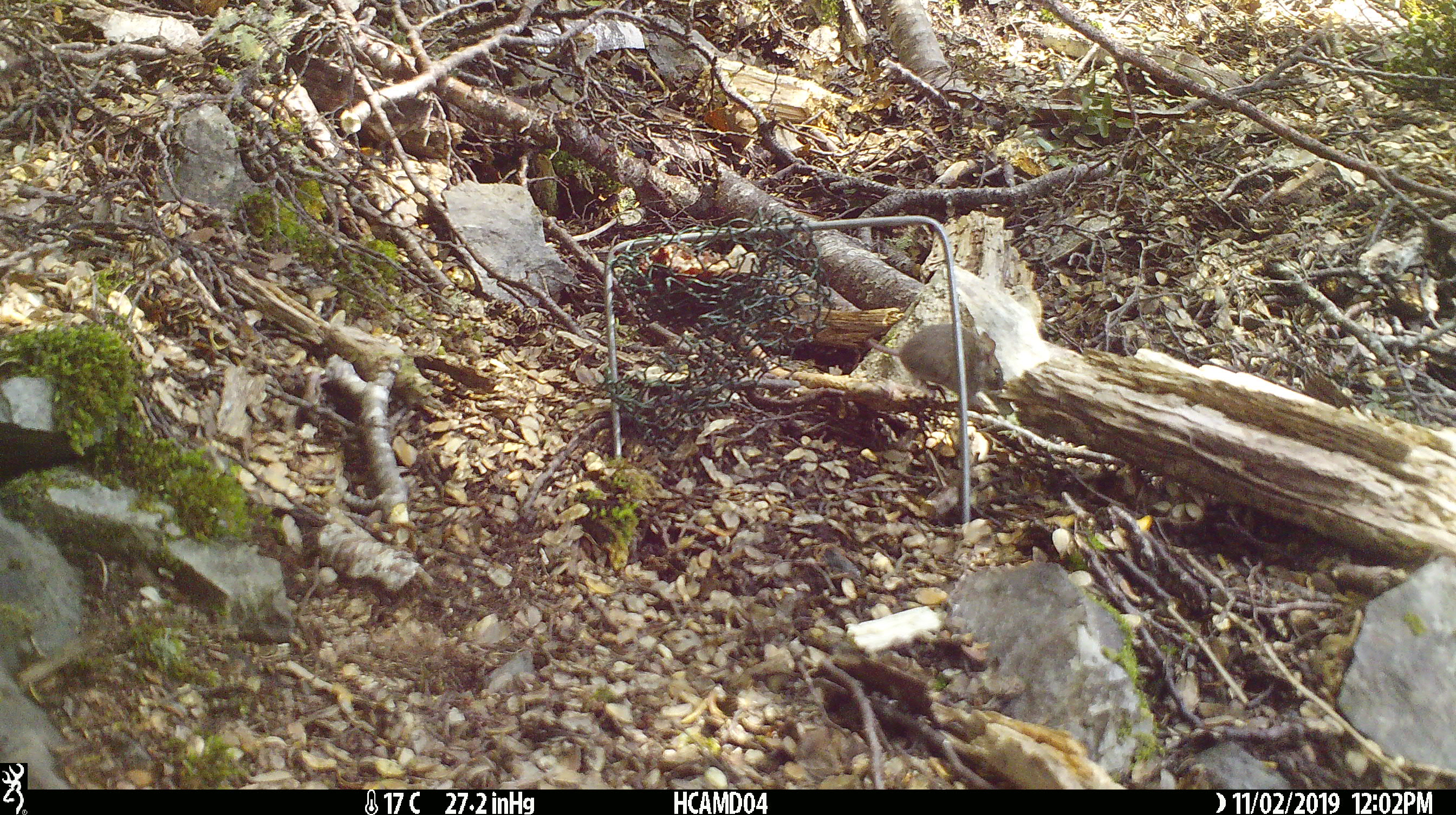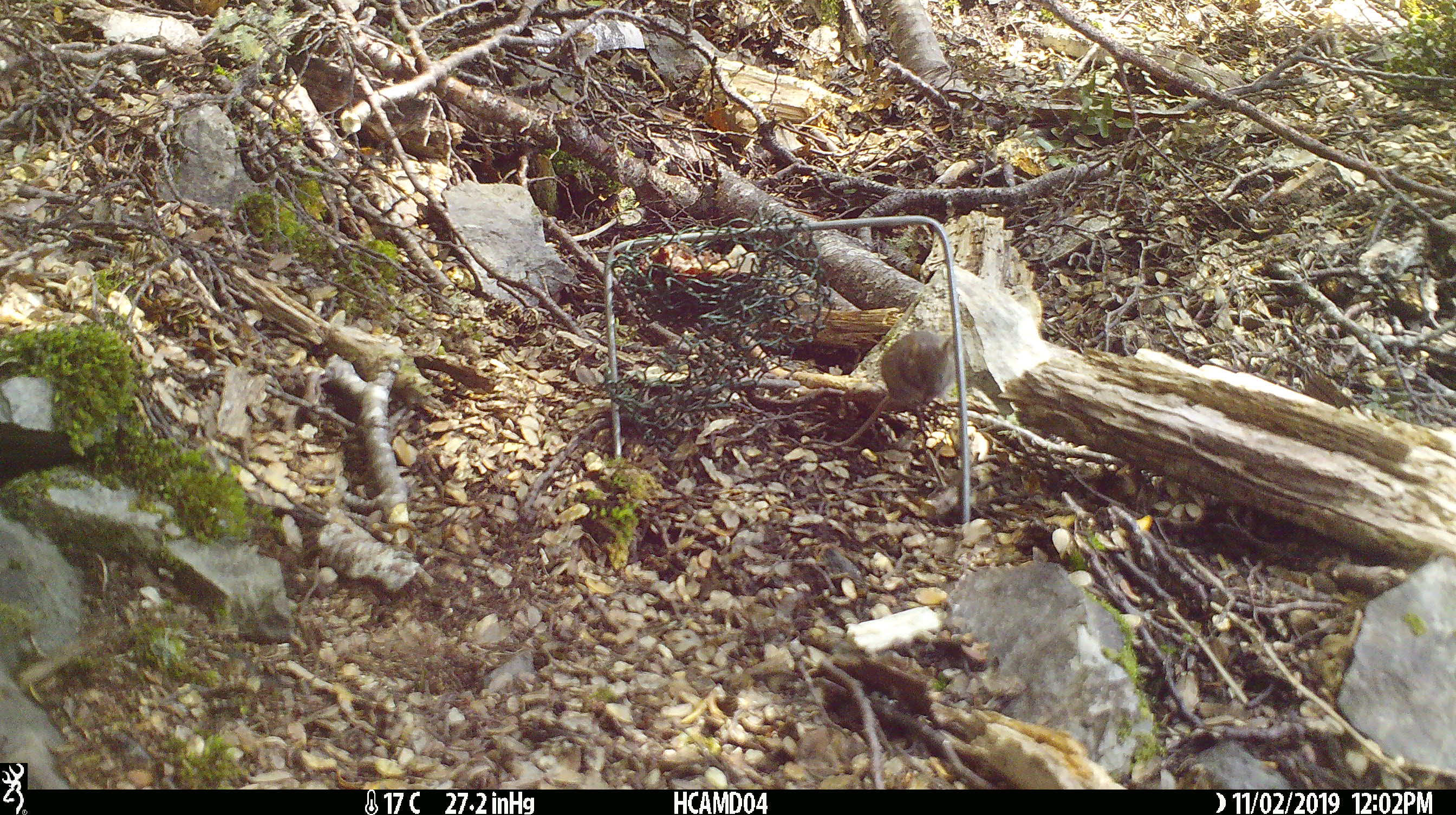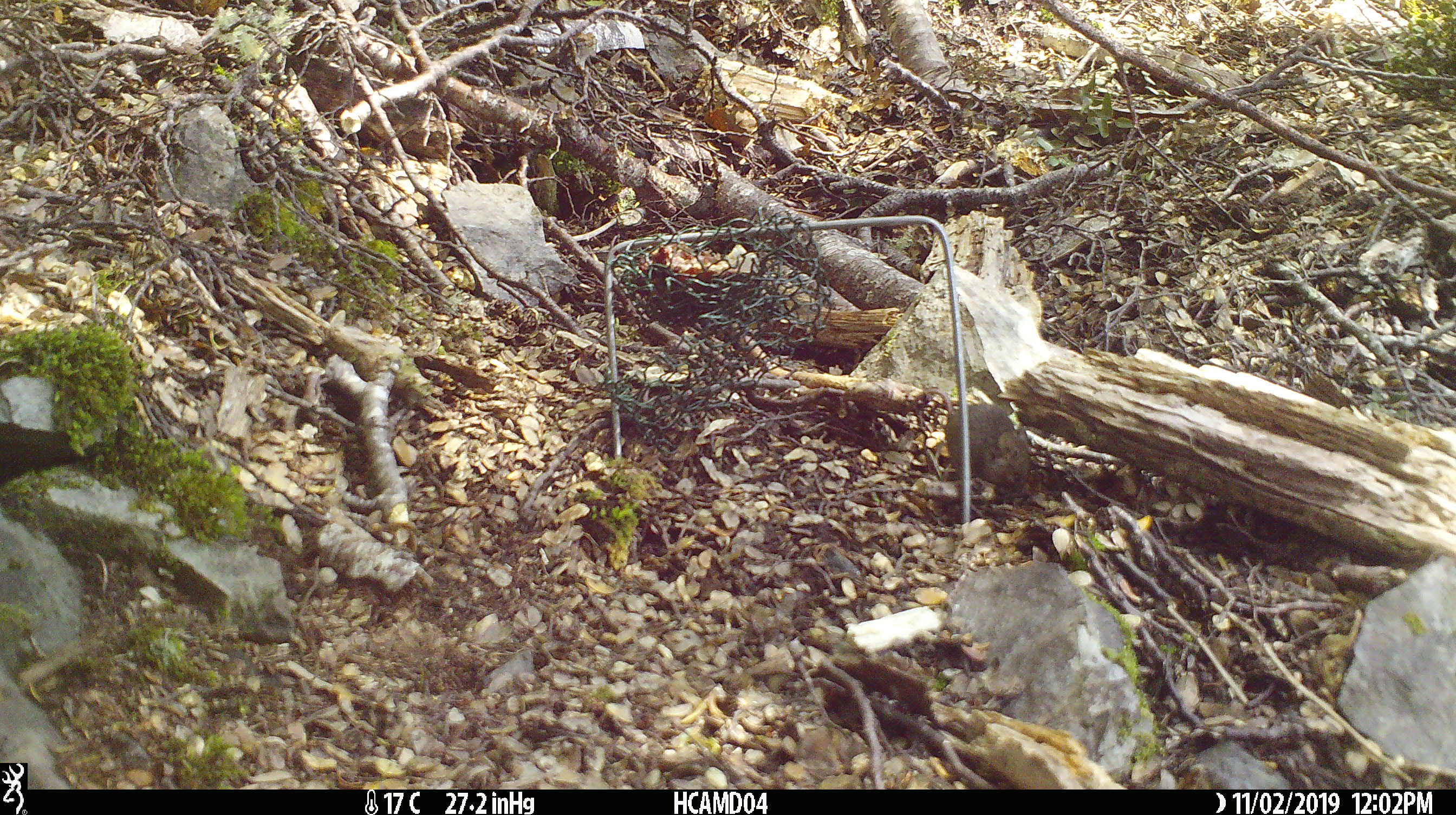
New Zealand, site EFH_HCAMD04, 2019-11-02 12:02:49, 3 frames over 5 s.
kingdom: Animalia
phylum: Chordata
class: Mammalia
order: Rodentia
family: Muridae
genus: Mus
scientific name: Mus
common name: mouse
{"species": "mouse (Mus)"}